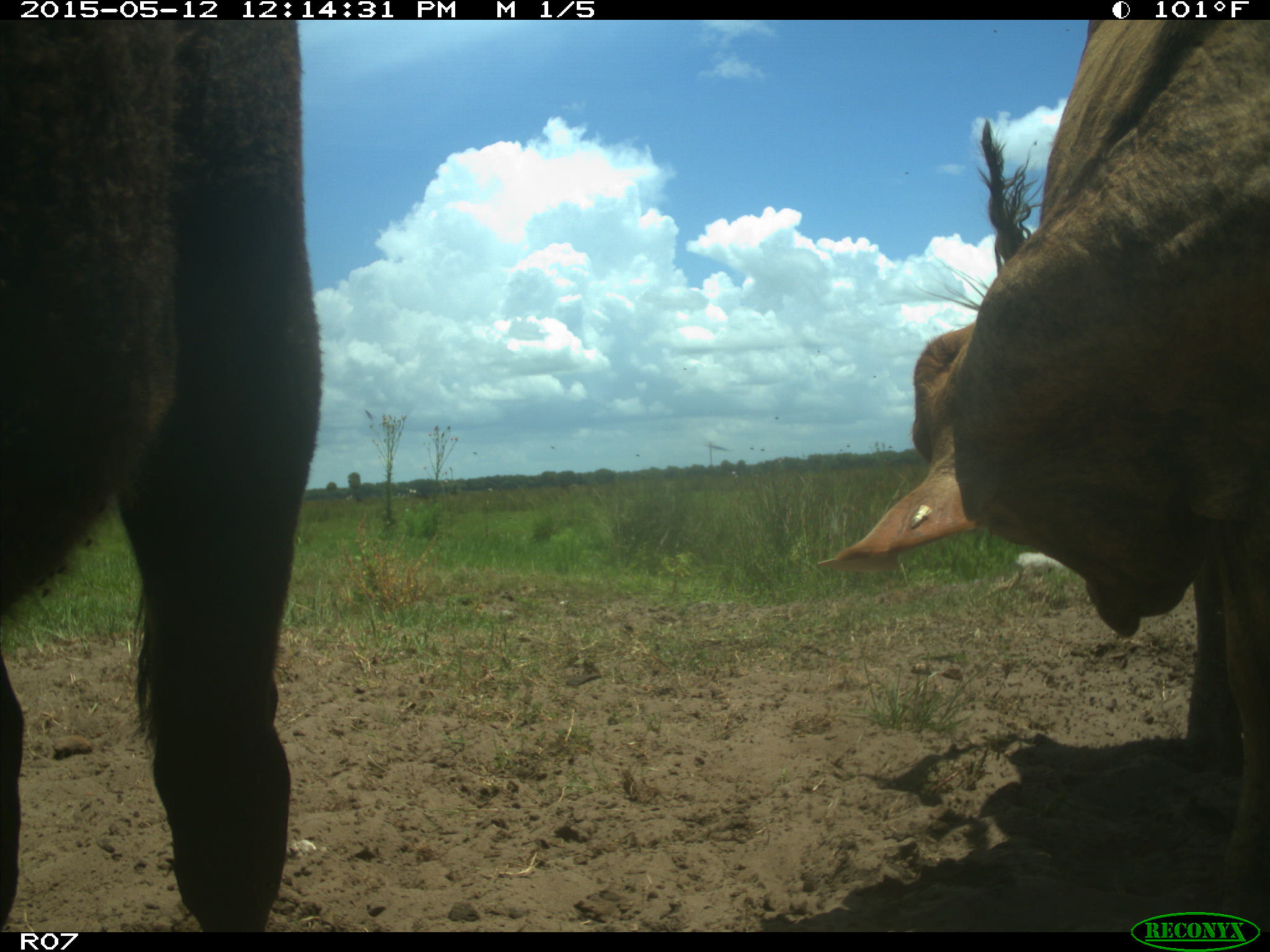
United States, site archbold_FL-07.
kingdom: Animalia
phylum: Chordata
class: Mammalia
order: Artiodactyla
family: Bovidae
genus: Bos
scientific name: Bos taurus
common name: domestic cow